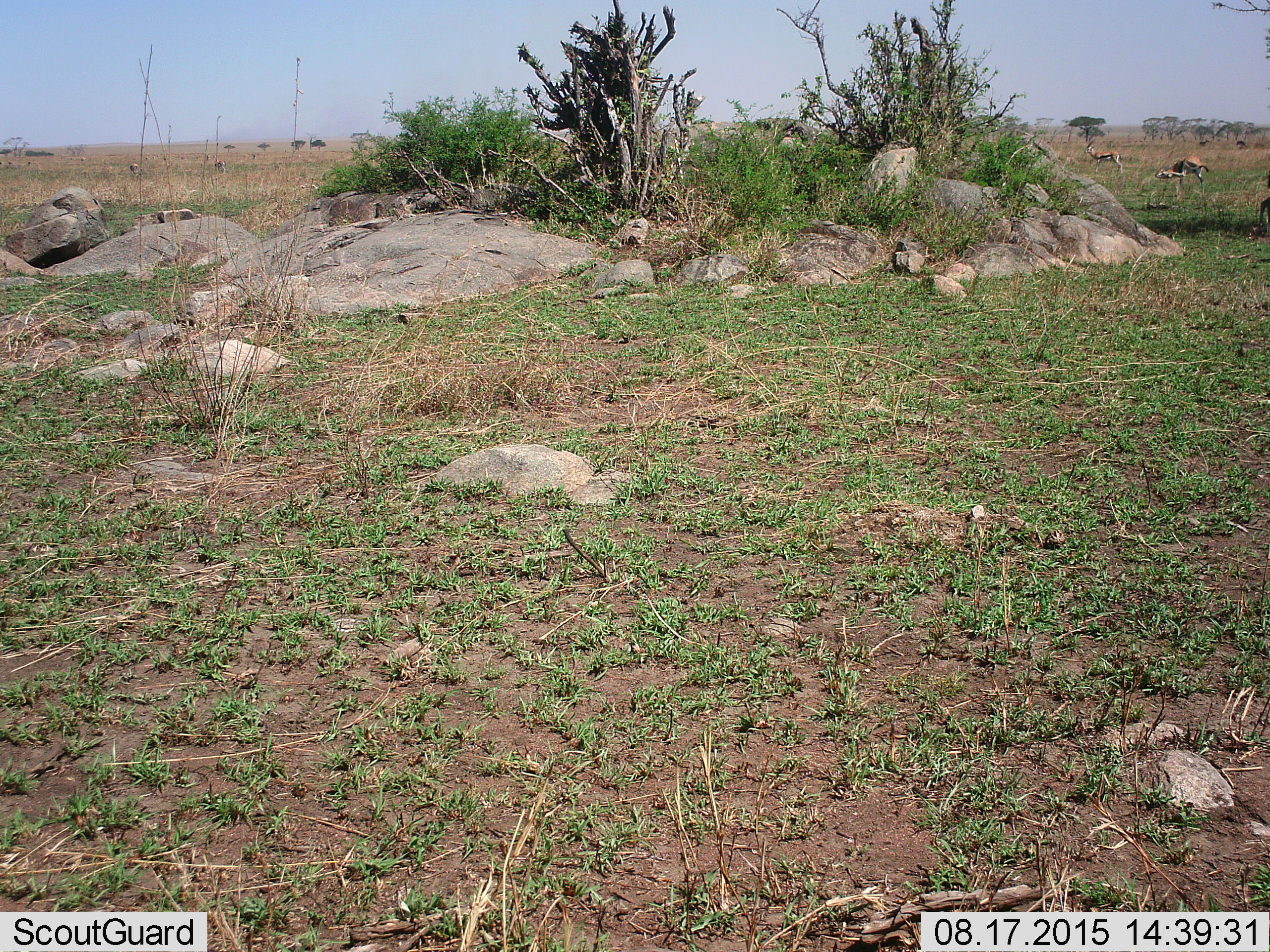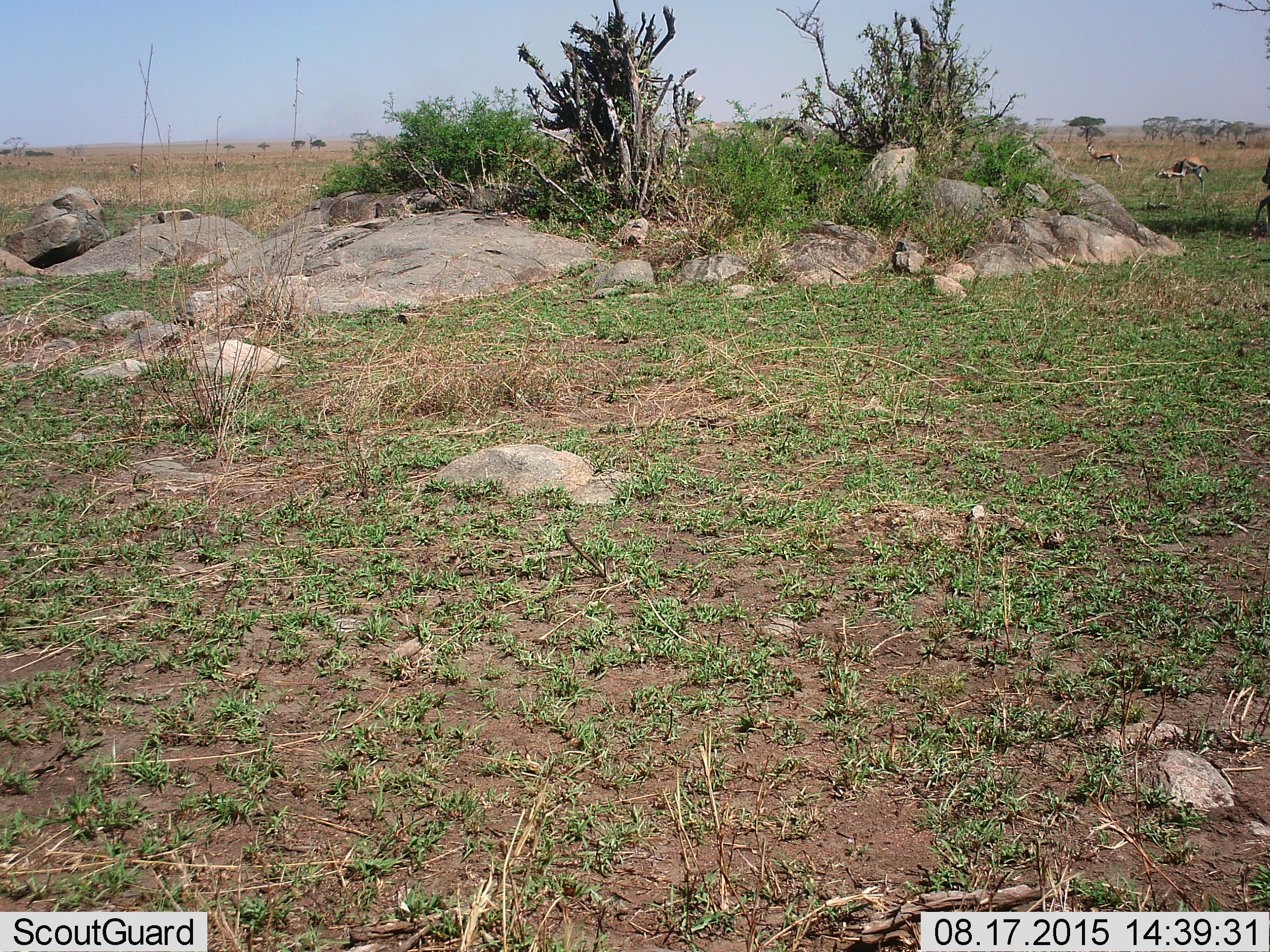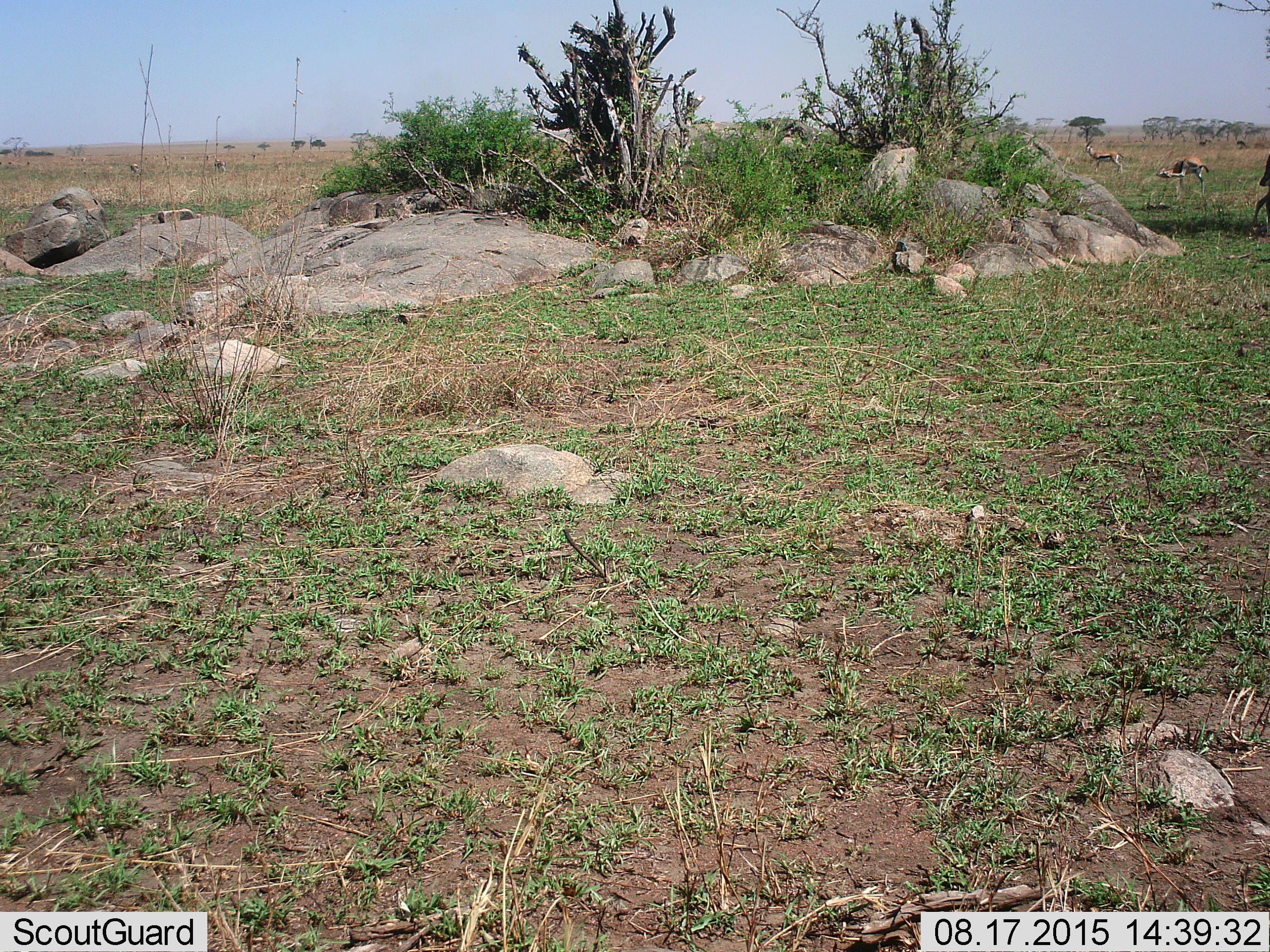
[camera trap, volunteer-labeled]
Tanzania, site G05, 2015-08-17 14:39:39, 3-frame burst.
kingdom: Animalia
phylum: Chordata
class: Mammalia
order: Artiodactyla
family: Bovidae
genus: Eudorcas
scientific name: Eudorcas thomsonii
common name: thomson's gazelle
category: gazellethomsons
Gazellethomsons (thomson's gazelle) (Eudorcas thomsonii), count 7. Behavior (volunteer vote fractions): standing 93%, resting 0%, moving 57%, interacting 7%. Young present (vote fraction): 7%. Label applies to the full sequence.